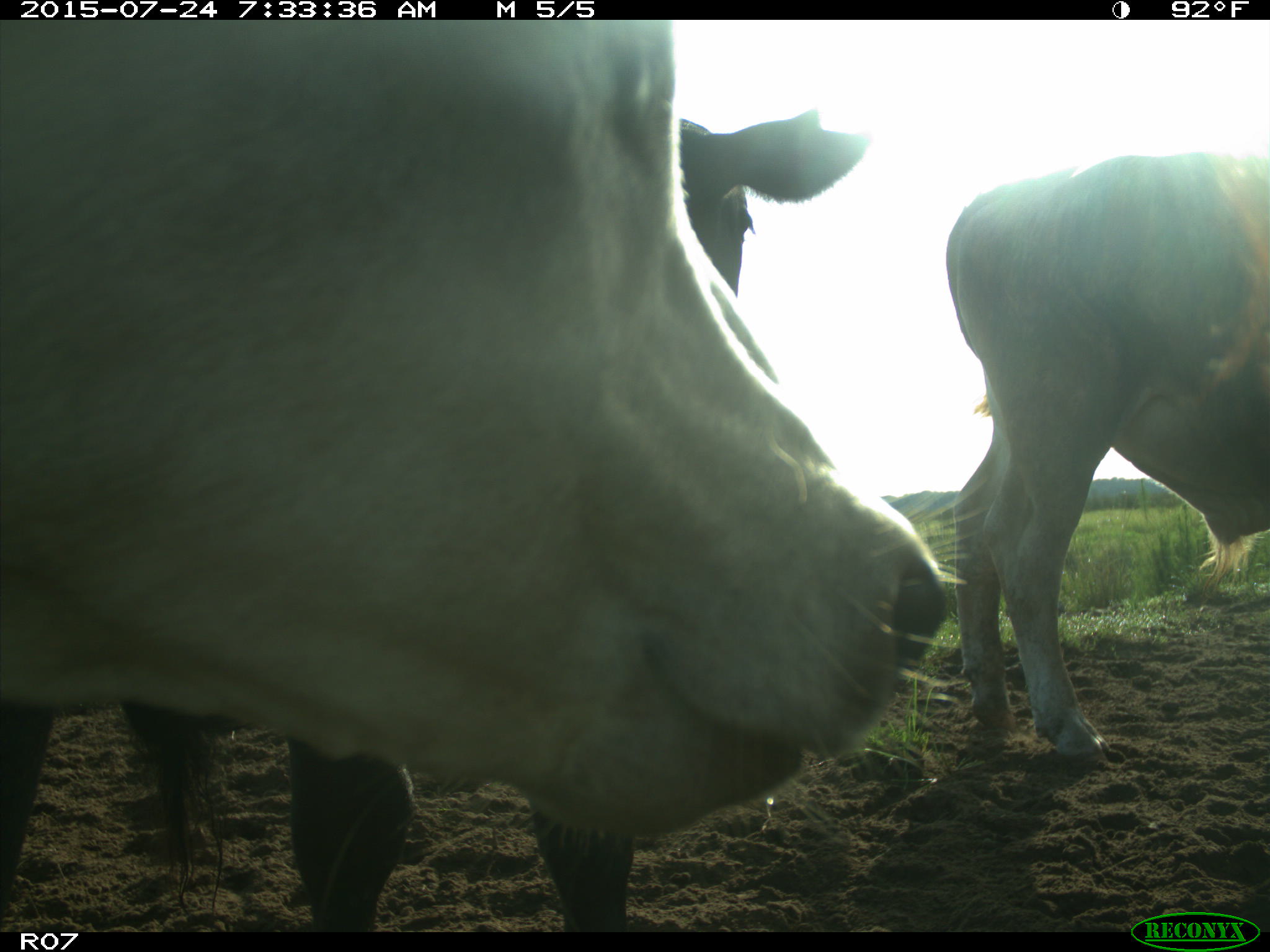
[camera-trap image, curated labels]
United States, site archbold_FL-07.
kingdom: Animalia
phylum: Chordata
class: Mammalia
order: Artiodactyla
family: Bovidae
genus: Bos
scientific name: Bos taurus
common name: domestic cow